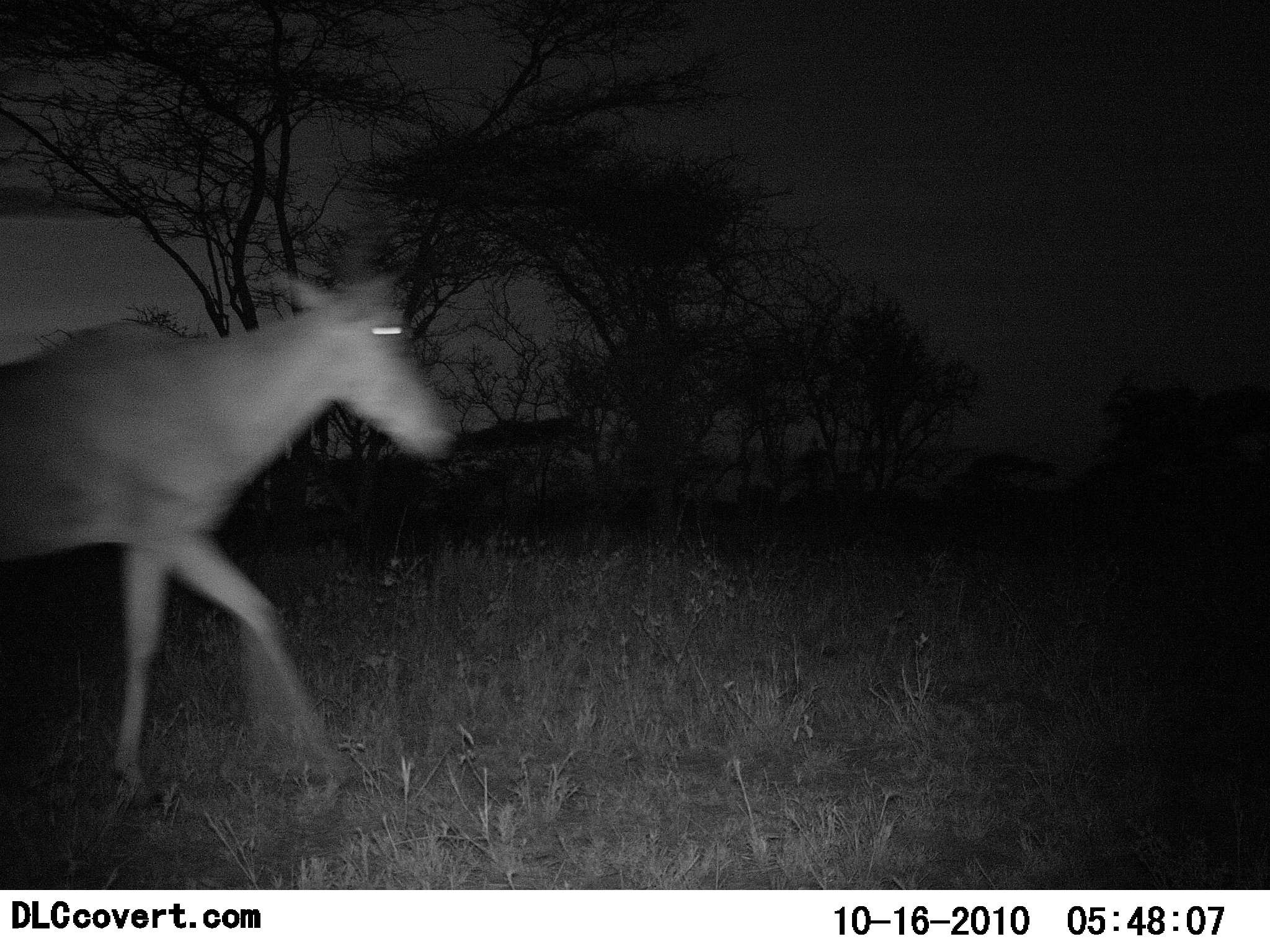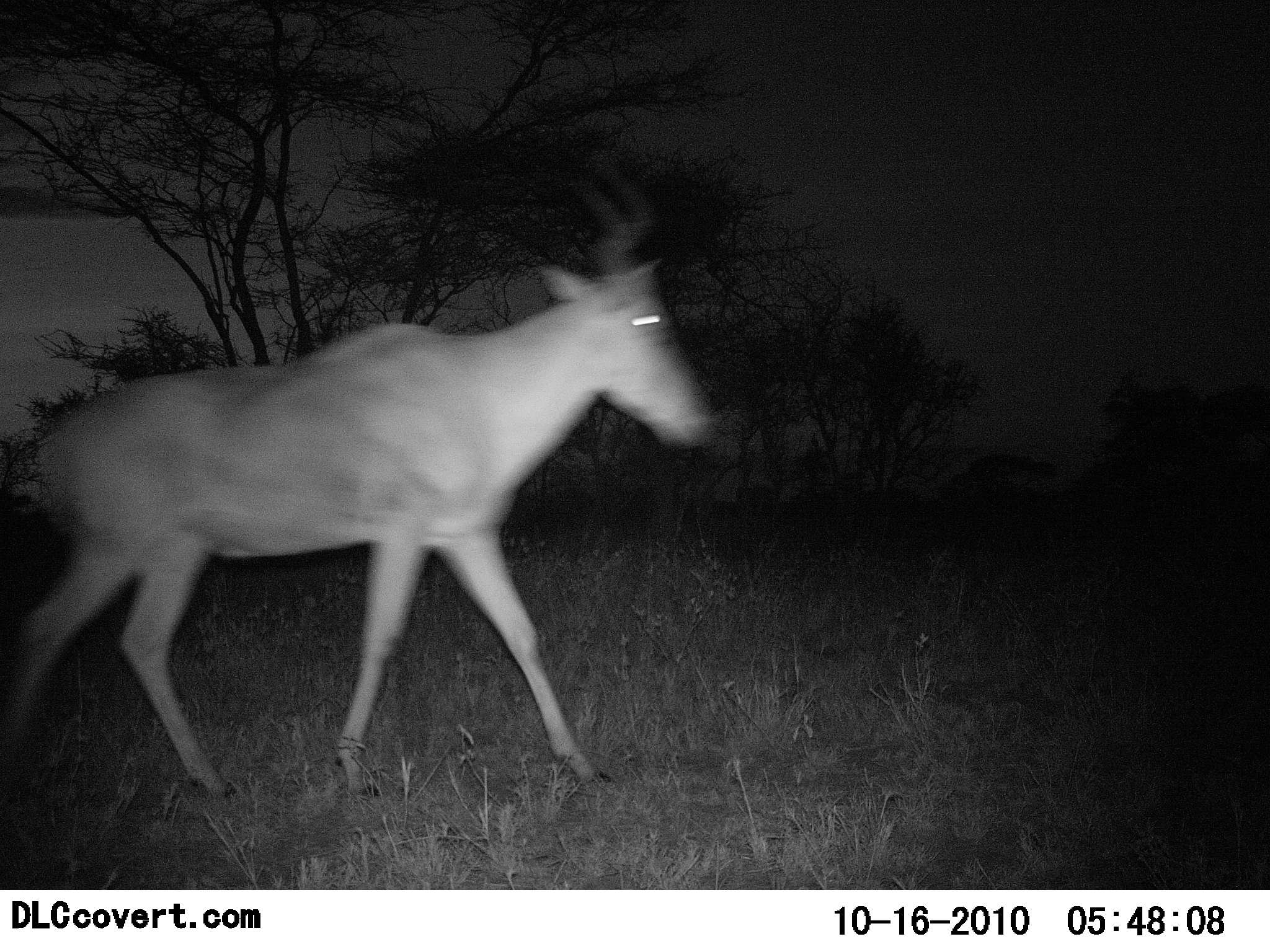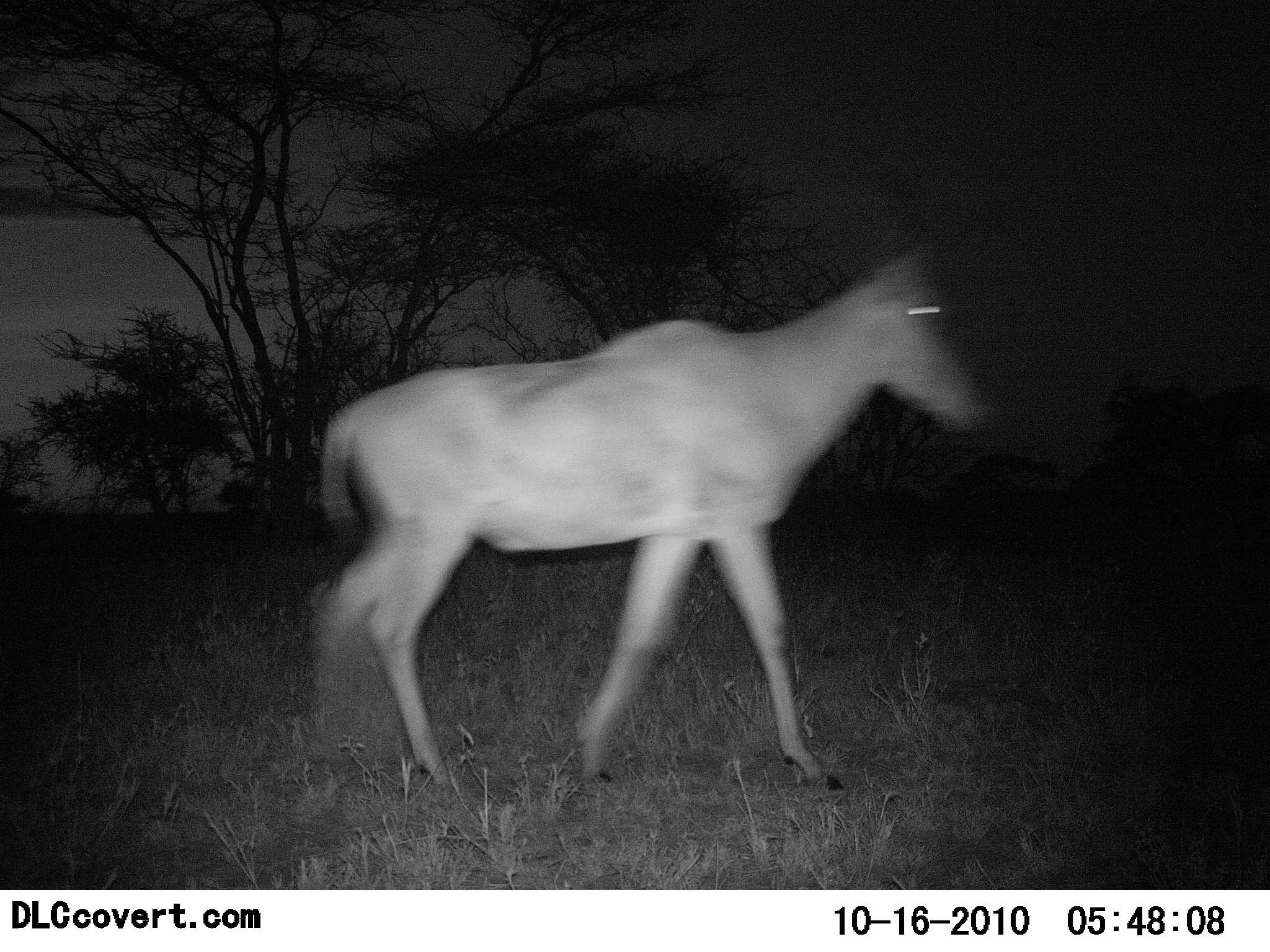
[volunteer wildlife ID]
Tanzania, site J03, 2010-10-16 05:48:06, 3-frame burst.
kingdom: Animalia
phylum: Chordata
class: Mammalia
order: Artiodactyla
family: Bovidae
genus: Alcelaphus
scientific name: Alcelaphus buselaphus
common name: hartebeest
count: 1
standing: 0%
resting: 0%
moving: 100%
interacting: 0%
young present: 0%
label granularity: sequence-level